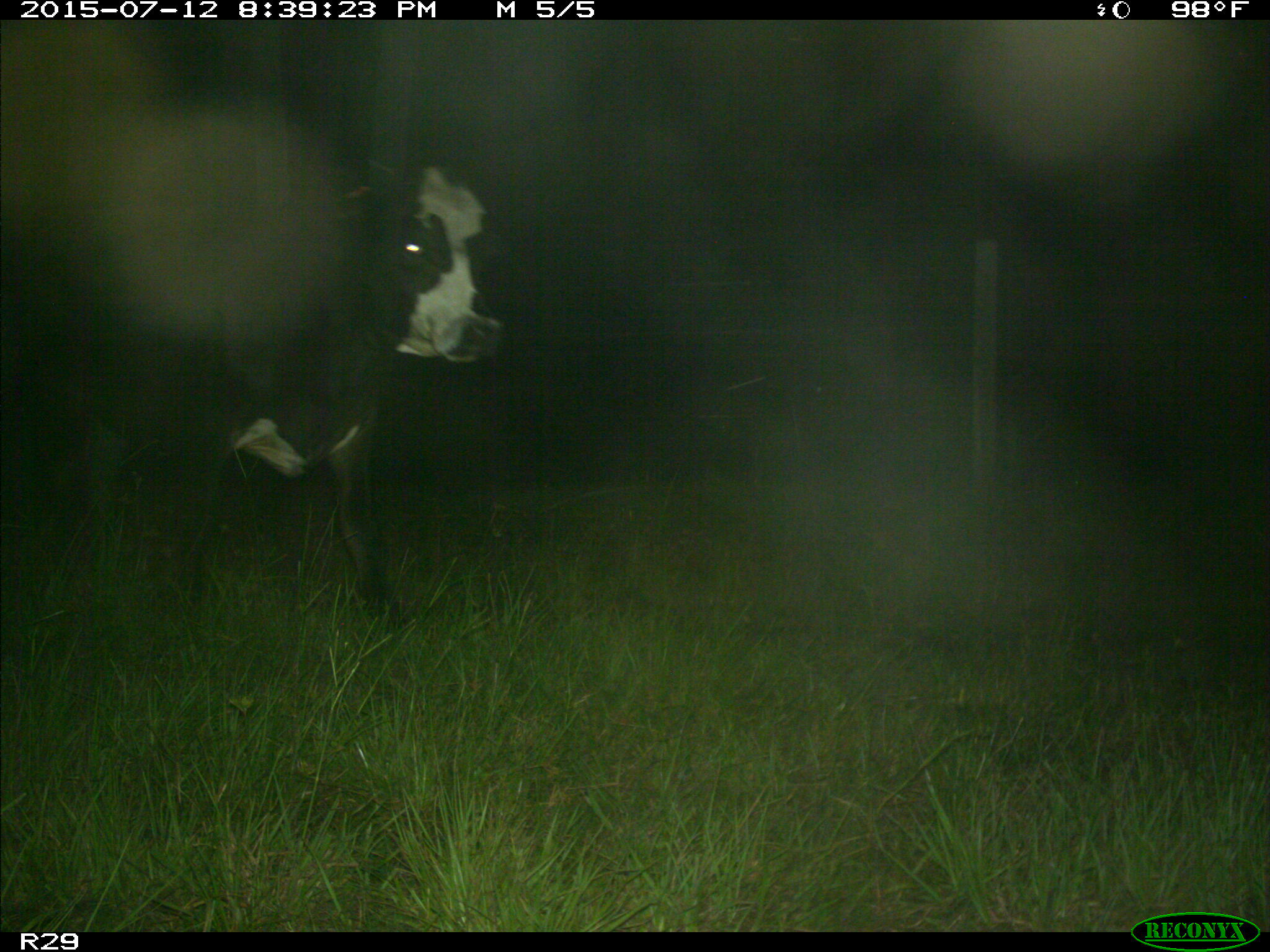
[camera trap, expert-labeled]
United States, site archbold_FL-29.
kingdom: Animalia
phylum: Chordata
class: Mammalia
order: Artiodactyla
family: Bovidae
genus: Bos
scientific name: Bos taurus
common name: domestic cow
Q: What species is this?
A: Bos taurus (domestic cow).